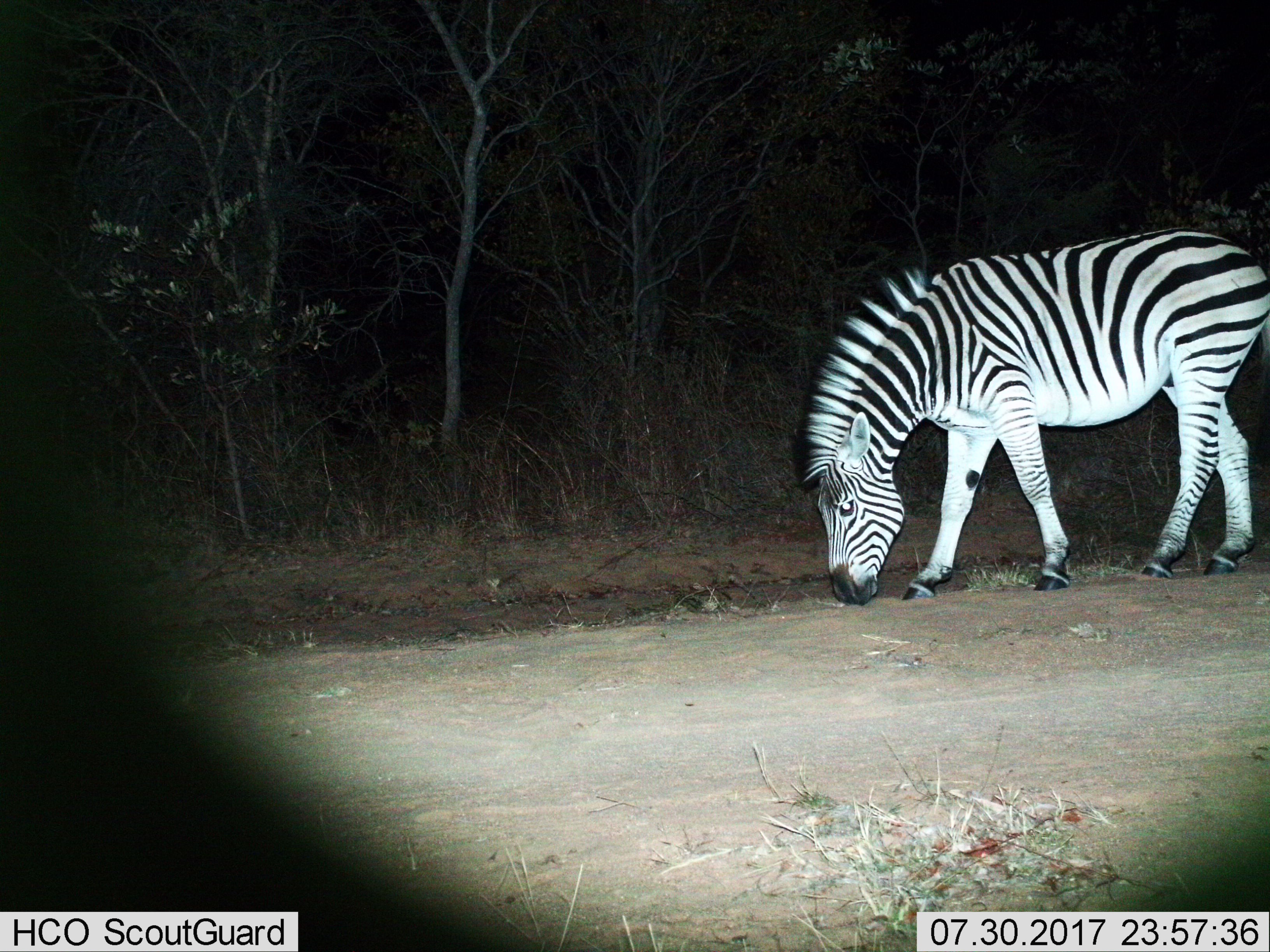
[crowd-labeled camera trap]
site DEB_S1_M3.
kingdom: Animalia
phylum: Chordata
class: Mammalia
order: Perissodactyla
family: Equidae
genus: Equus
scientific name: Equus quagga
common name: plains zebra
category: zebraplains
Zebraplains (plains zebra) (Equus quagga), count 1. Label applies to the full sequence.